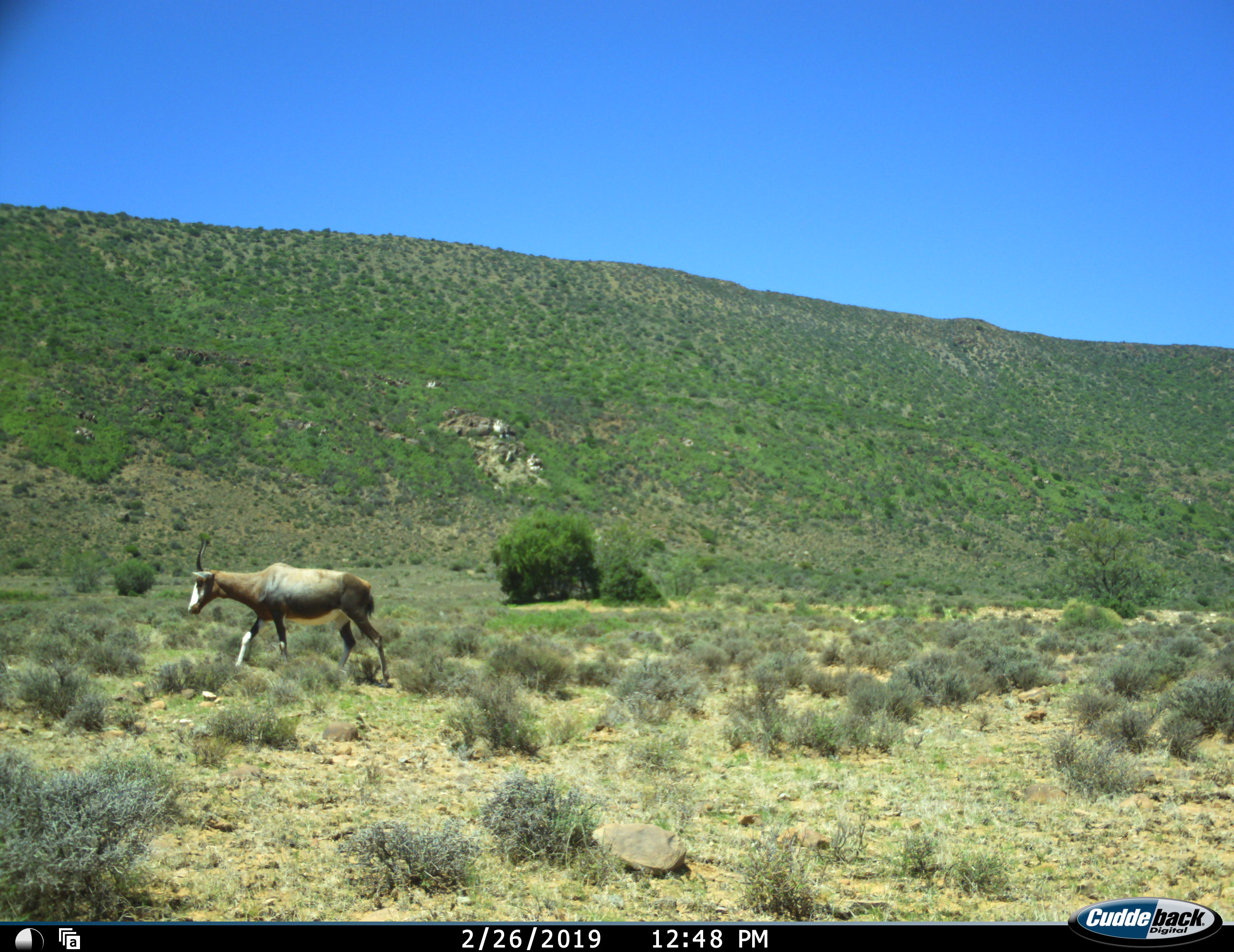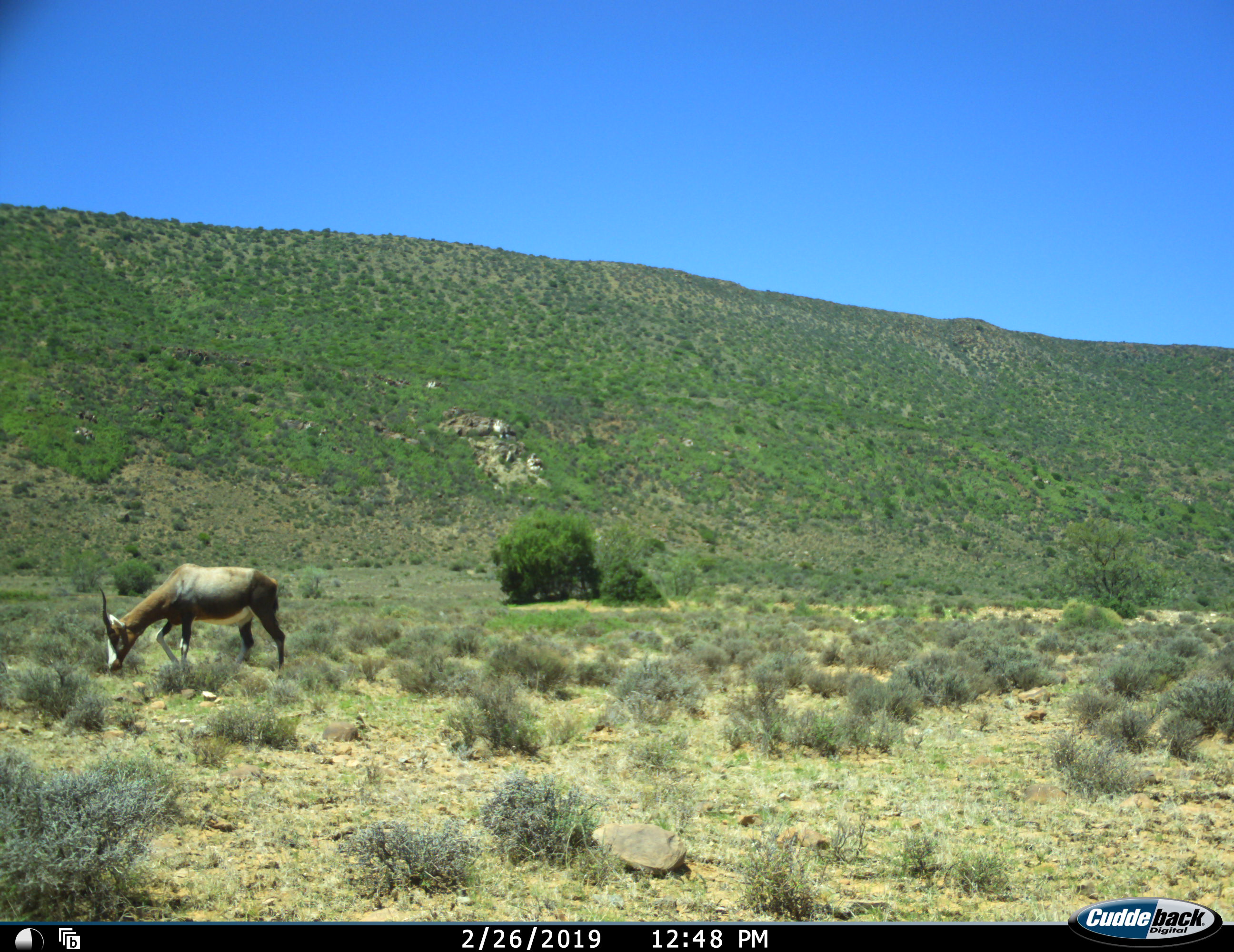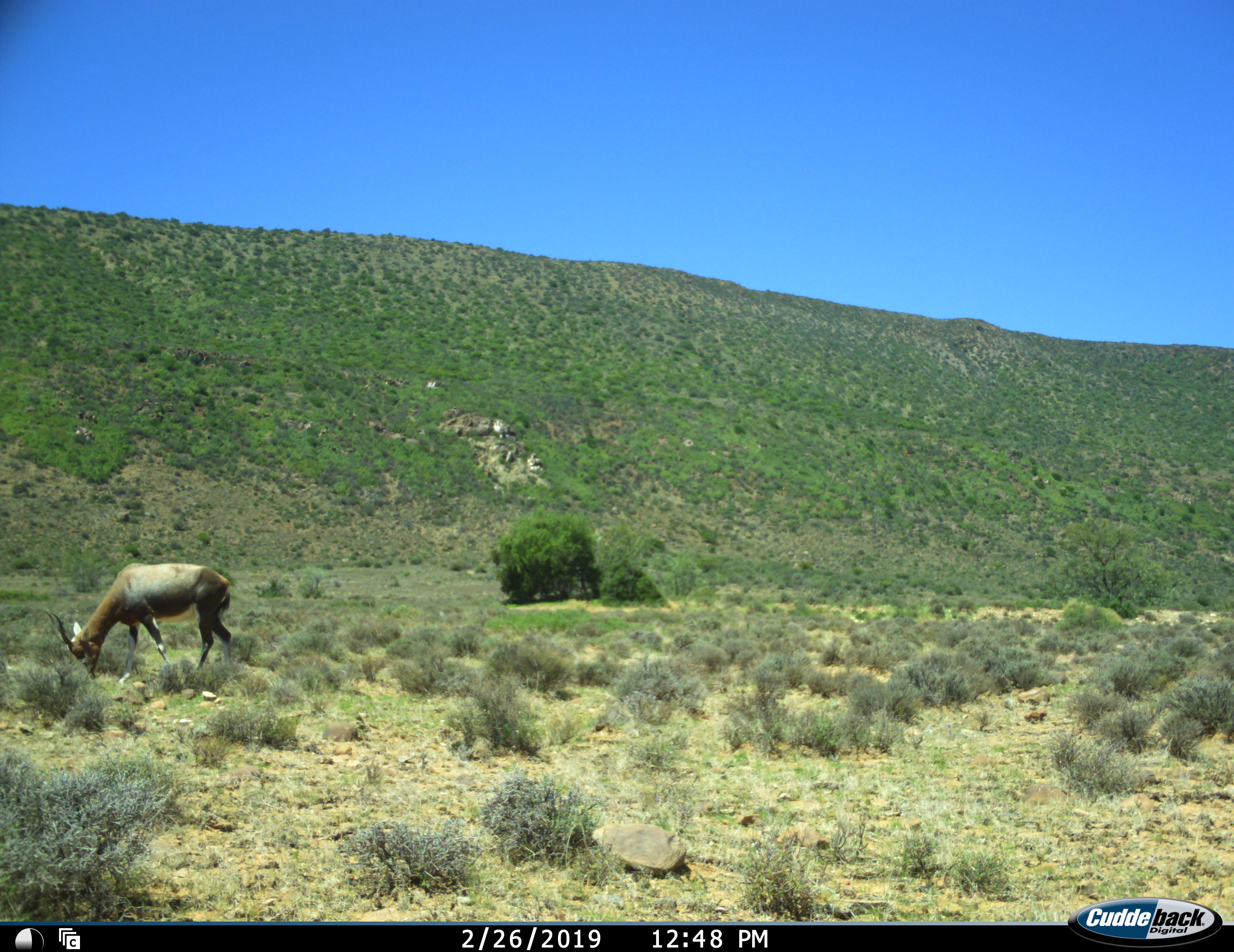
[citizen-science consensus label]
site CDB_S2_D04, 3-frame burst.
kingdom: Animalia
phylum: Chordata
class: Mammalia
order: Artiodactyla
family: Bovidae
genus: Damaliscus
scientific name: Damaliscus pygargus phillipsi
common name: blesbok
Blesbok (Damaliscus pygargus phillipsi), count 1. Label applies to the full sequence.